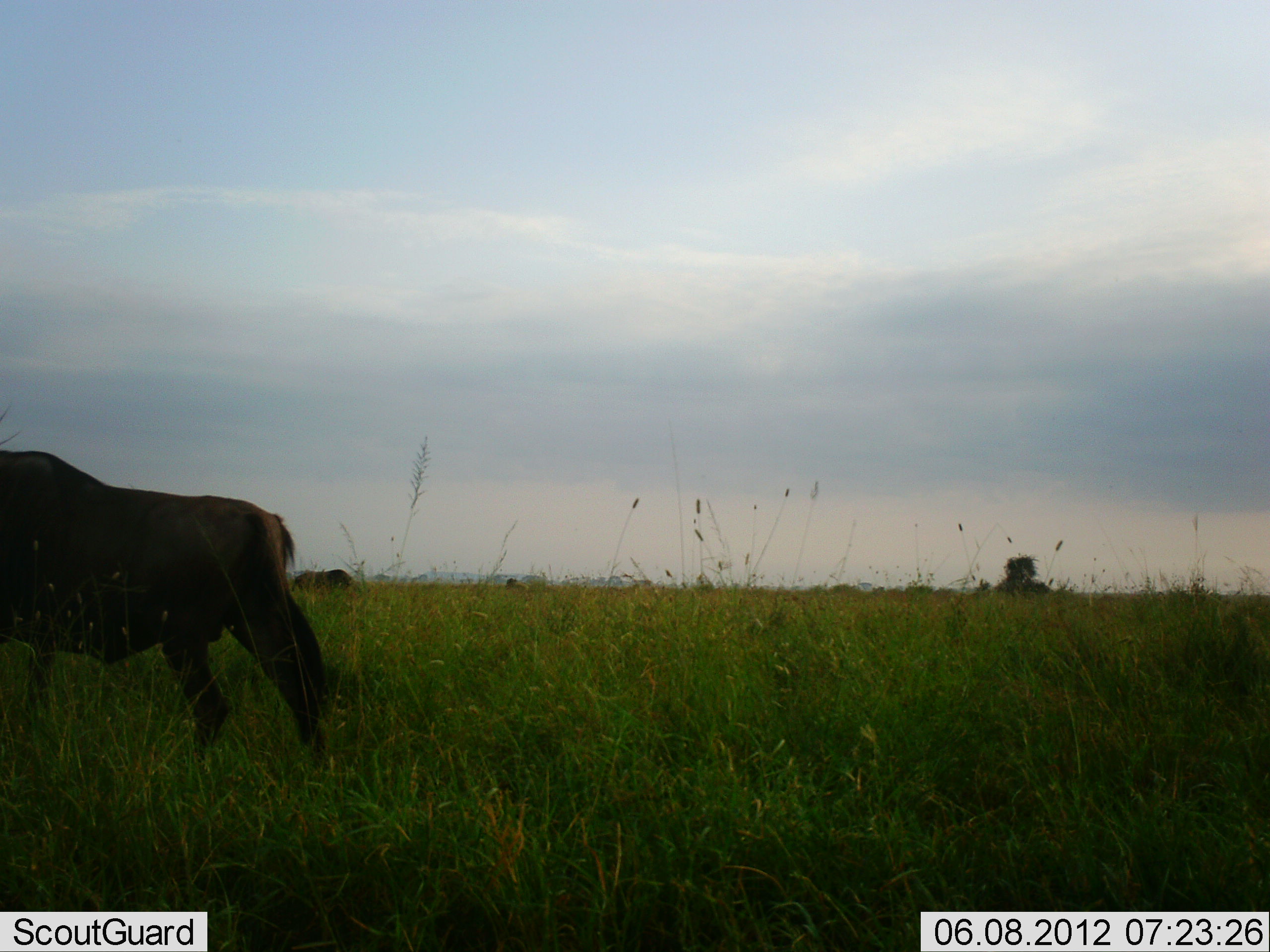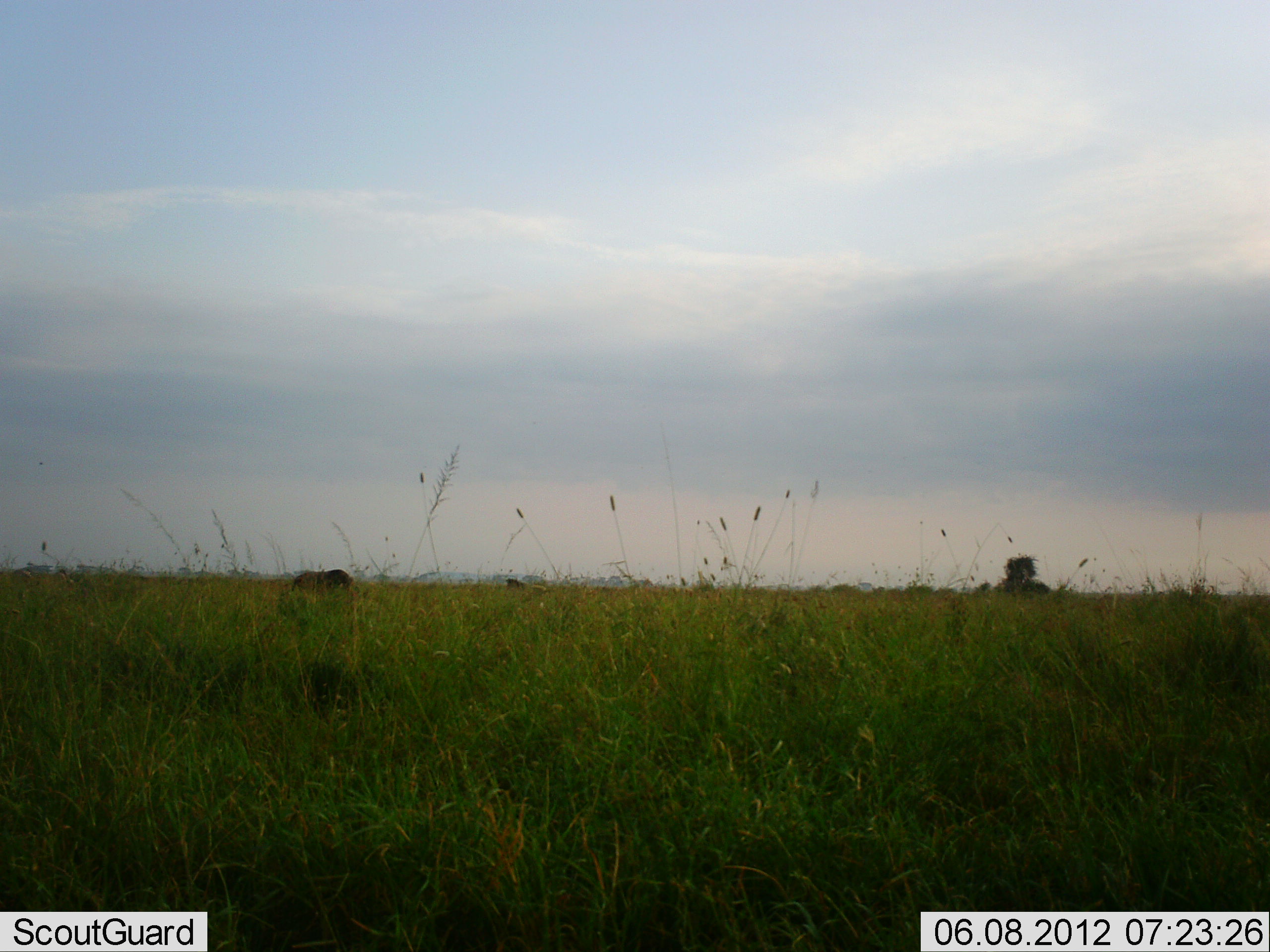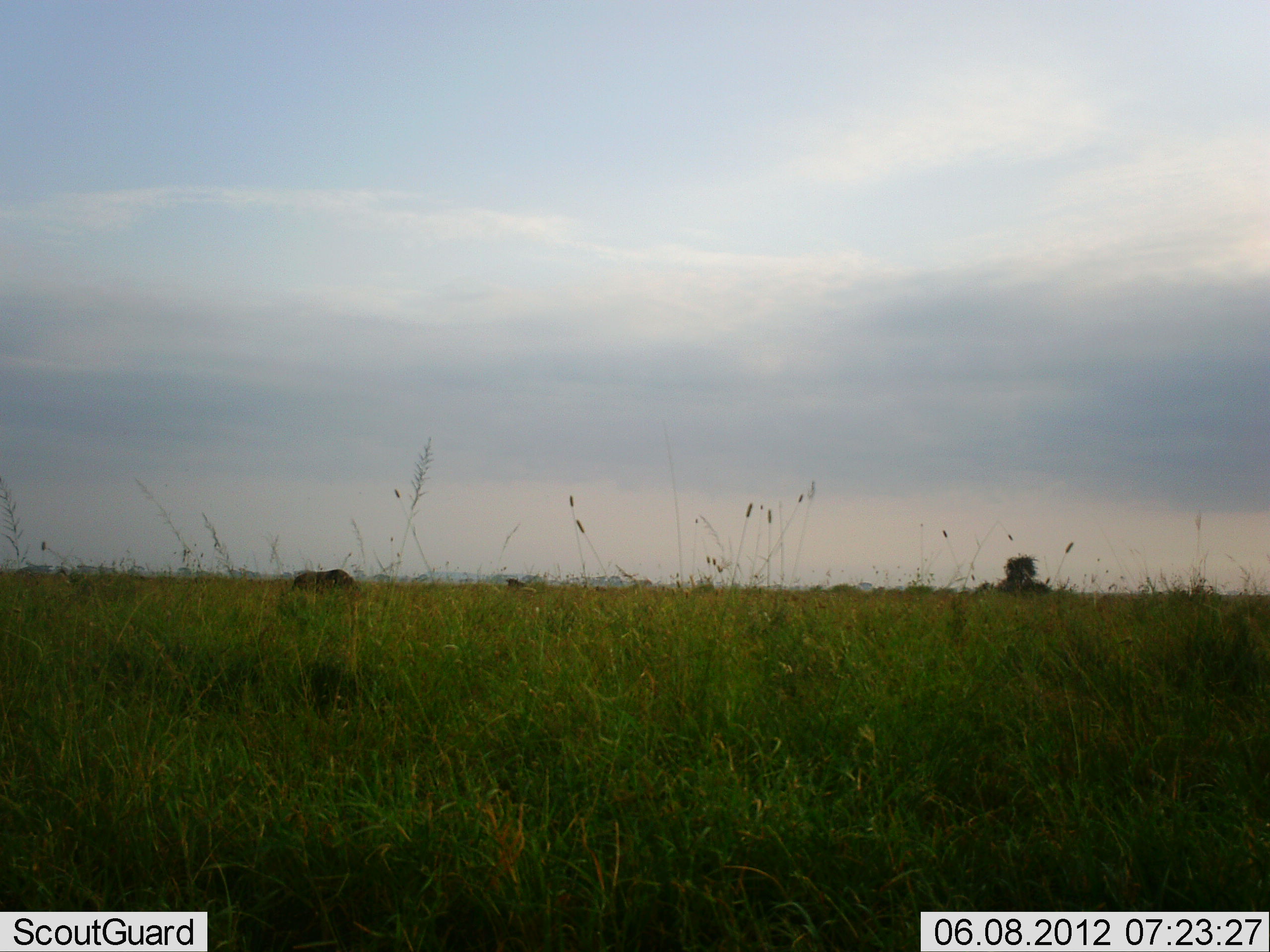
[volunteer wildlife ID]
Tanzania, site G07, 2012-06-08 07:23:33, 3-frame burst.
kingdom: Animalia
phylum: Chordata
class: Mammalia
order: Artiodactyla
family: Bovidae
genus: Connochaetes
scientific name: Connochaetes taurinus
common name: blue wildebeest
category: wildebeest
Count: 2.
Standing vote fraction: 36%.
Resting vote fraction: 0%.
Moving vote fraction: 100%.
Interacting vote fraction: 0%.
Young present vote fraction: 0%.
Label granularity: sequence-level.